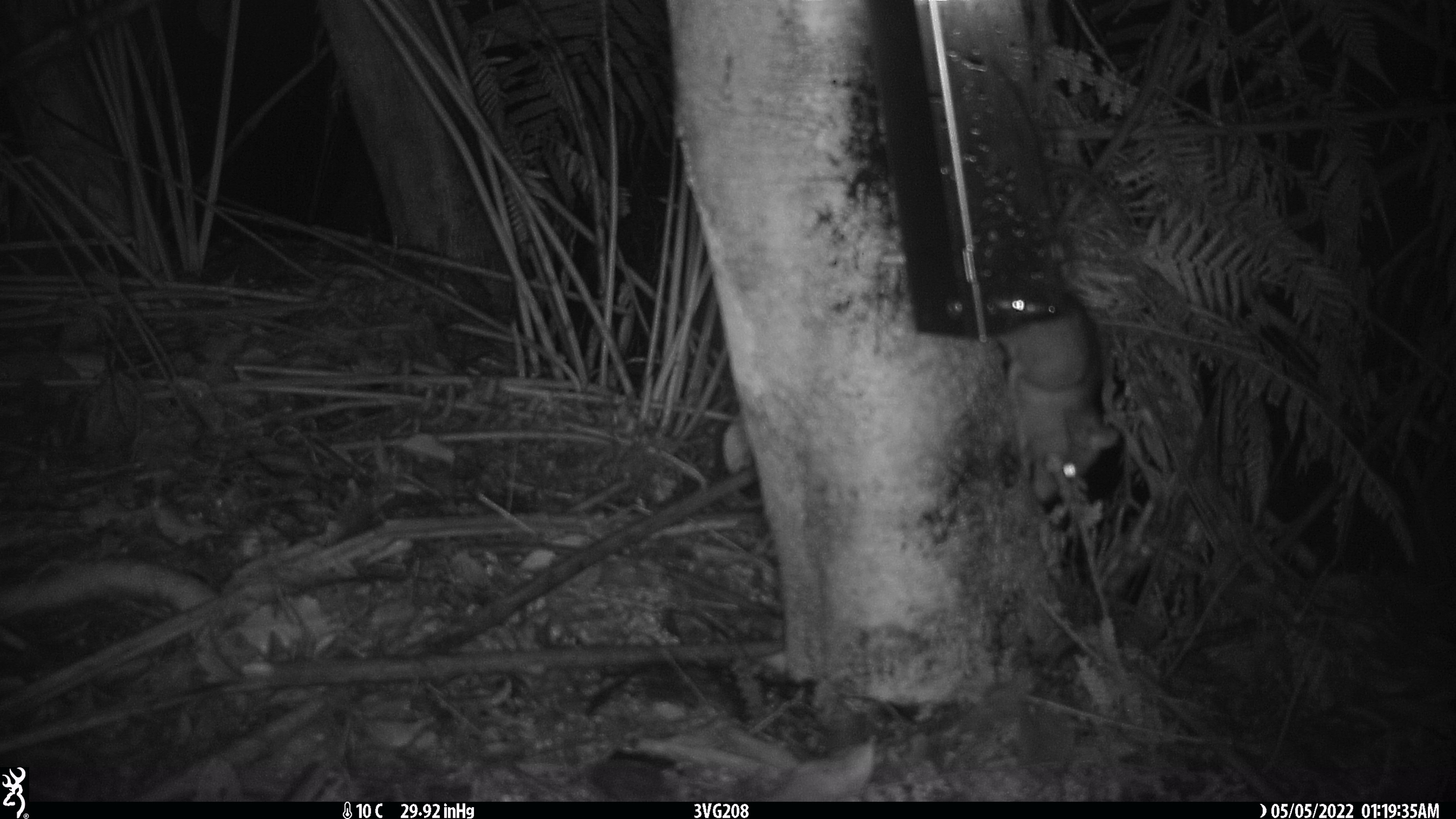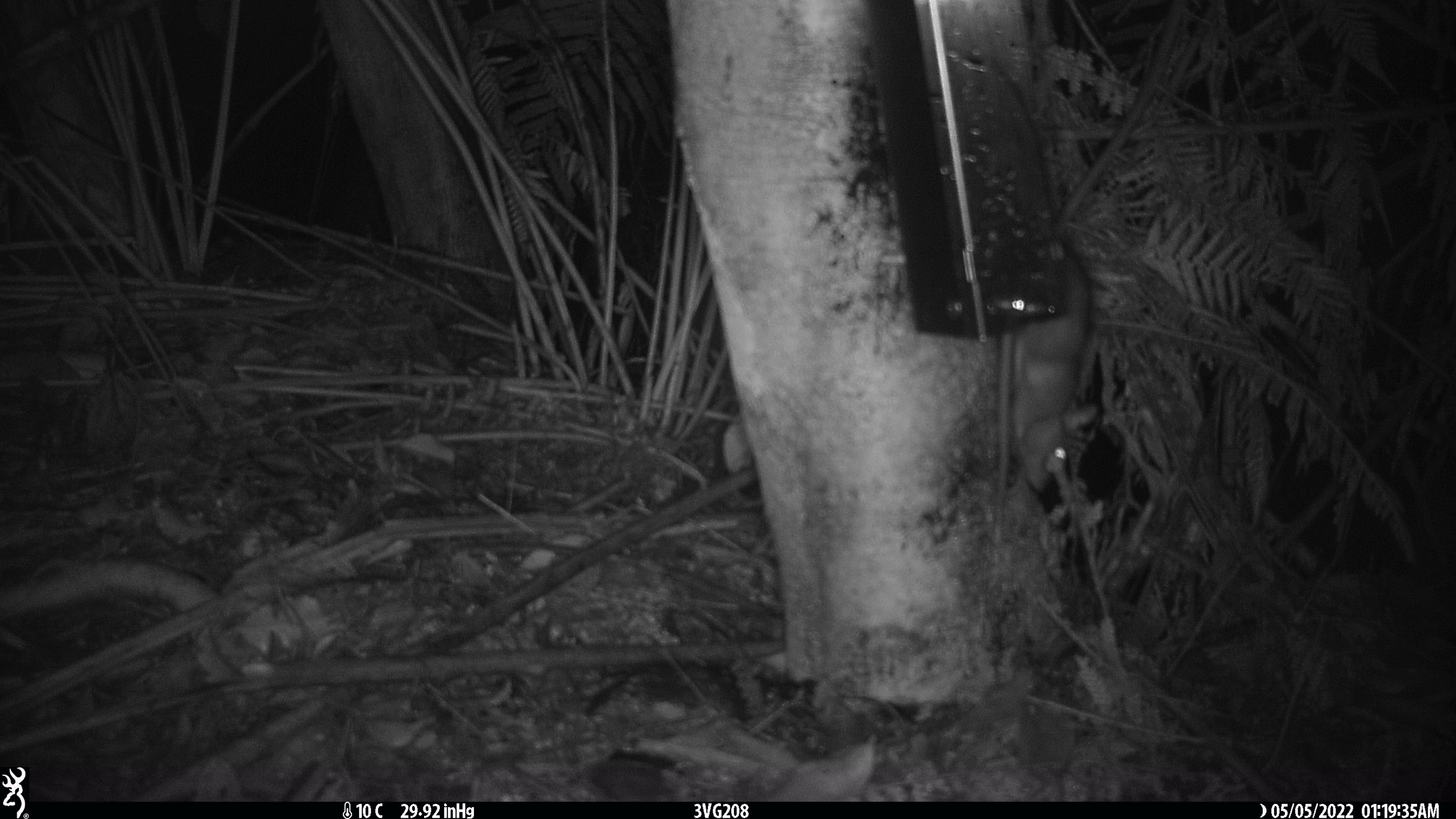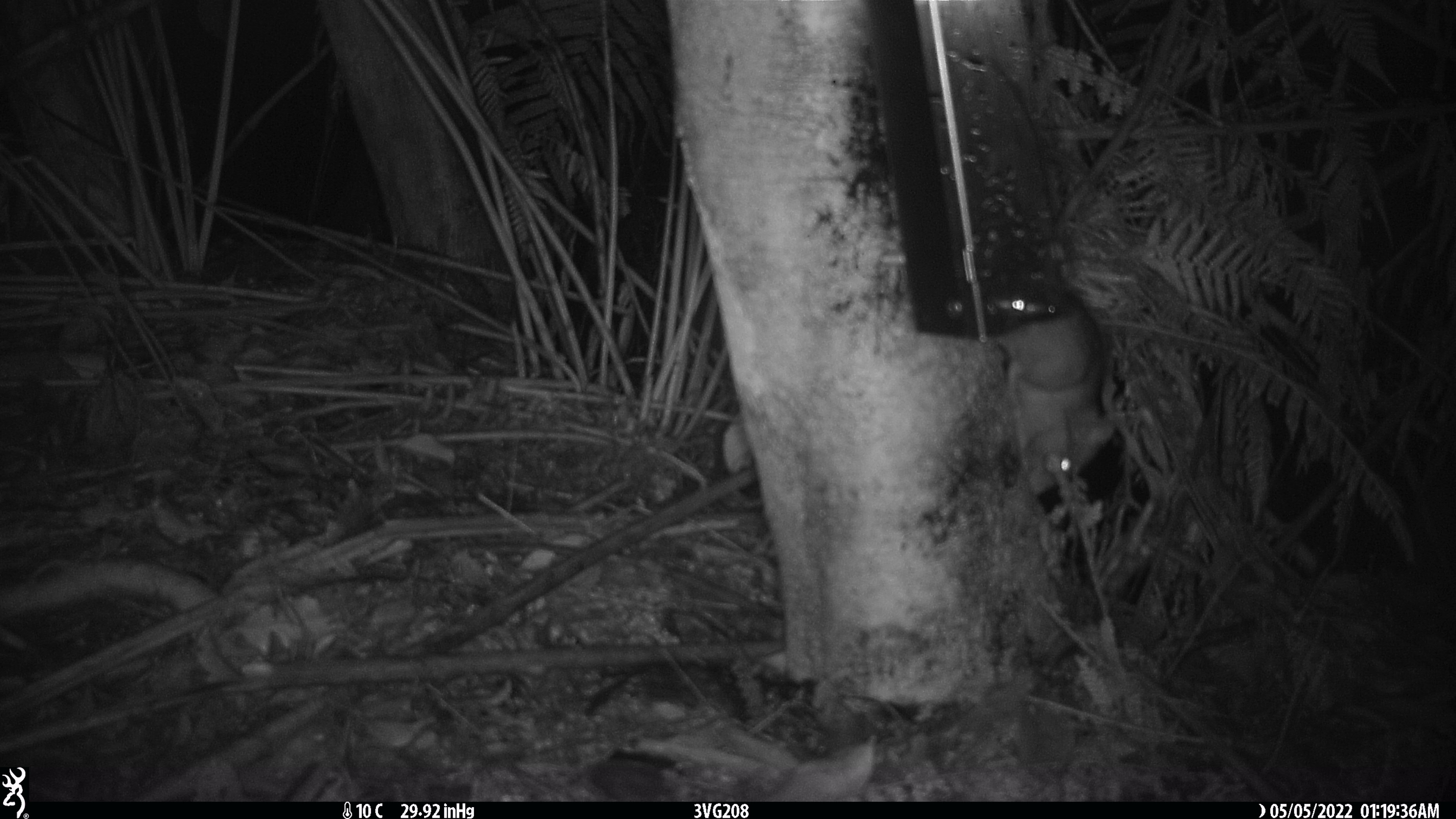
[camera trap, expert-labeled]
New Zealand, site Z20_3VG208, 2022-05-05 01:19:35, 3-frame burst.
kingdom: Animalia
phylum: Chordata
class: Mammalia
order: Rodentia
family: Muridae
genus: Rattus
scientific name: Rattus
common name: rat